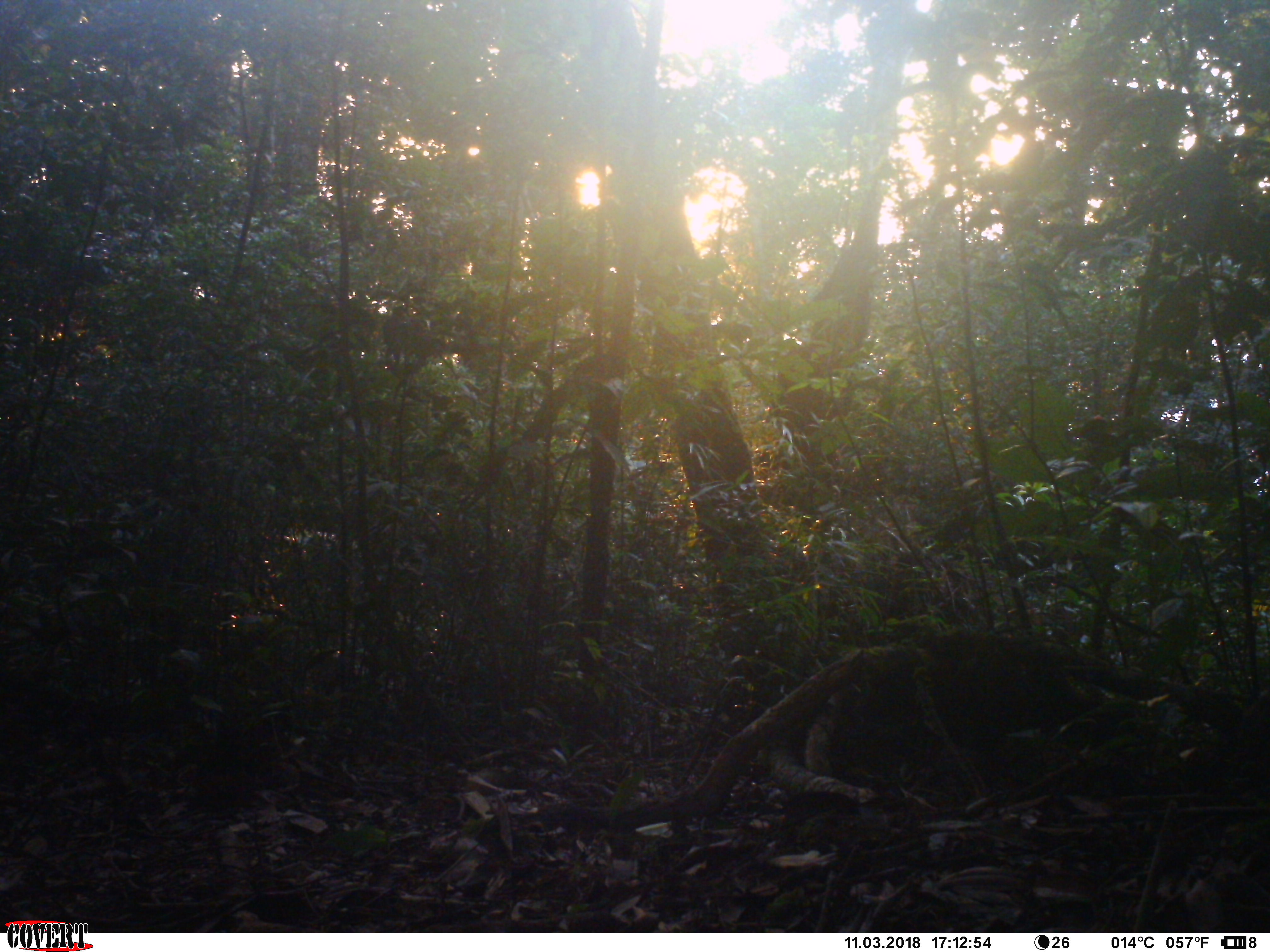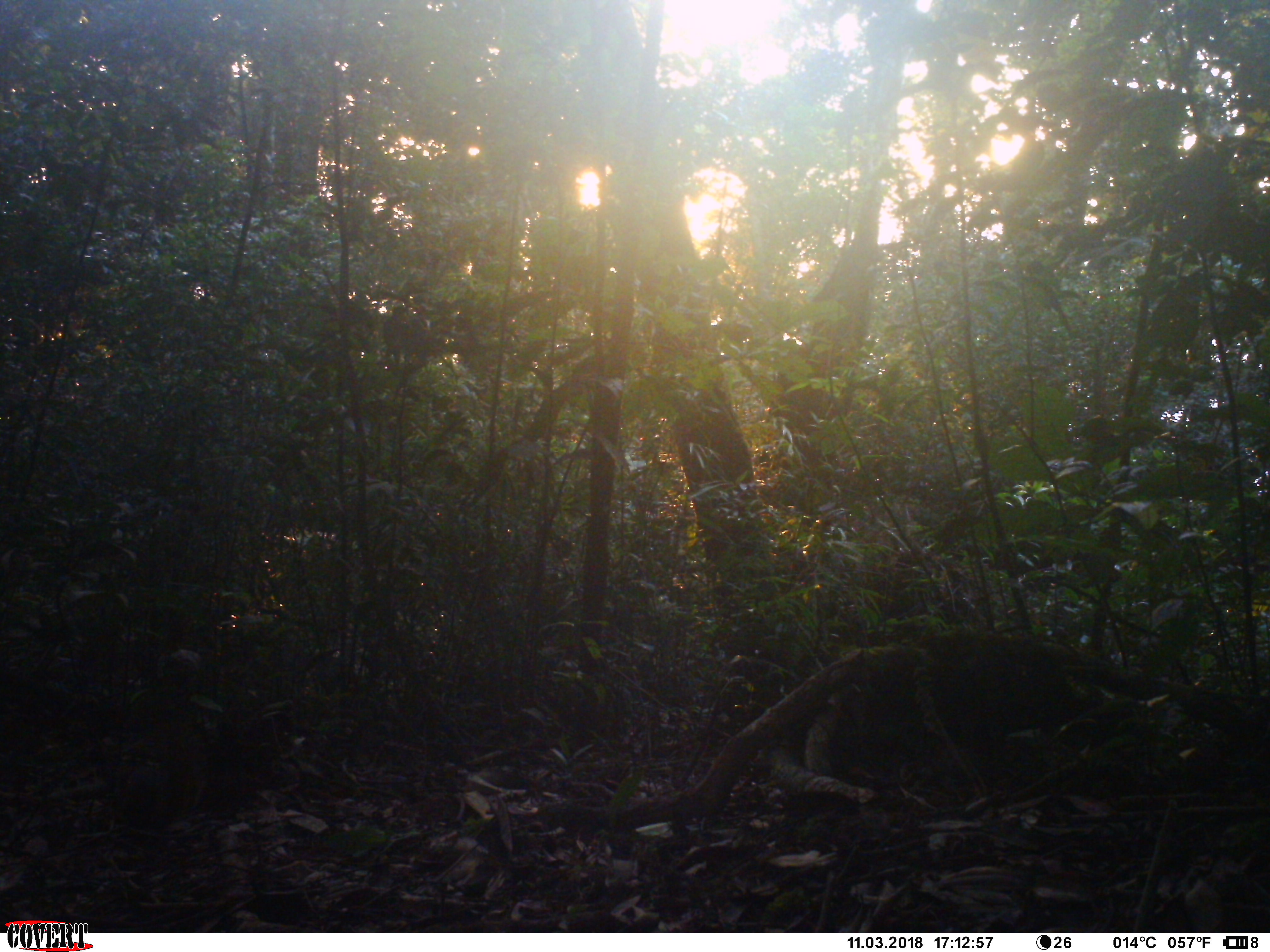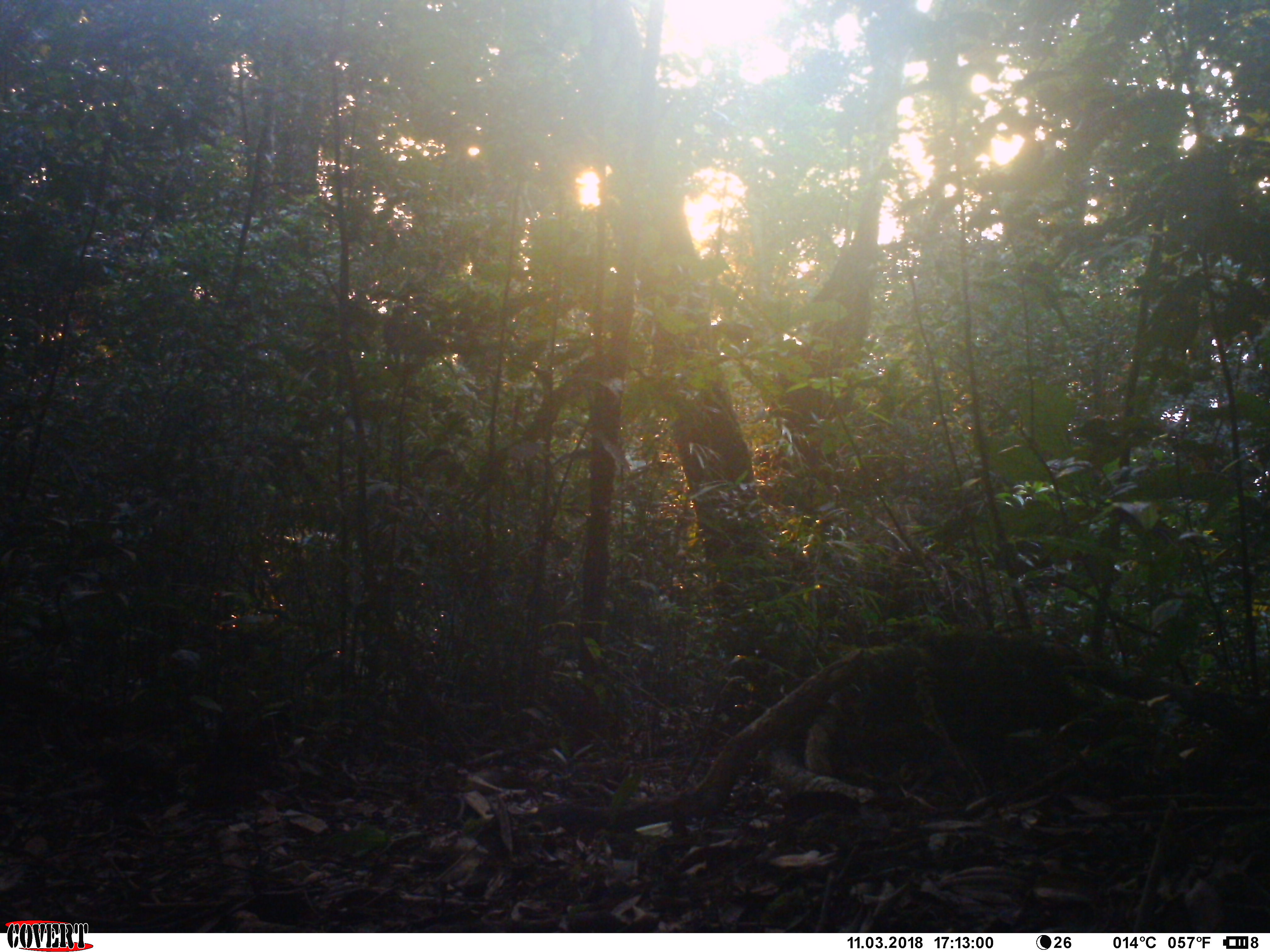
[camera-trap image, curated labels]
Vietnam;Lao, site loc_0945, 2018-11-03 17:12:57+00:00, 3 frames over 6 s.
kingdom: Animalia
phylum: Chordata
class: Mammalia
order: Rodentia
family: Sciuridae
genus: Dremomys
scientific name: Dremomys rufigenis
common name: red-cheeked squirrel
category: red cheeked squirrel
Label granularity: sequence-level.